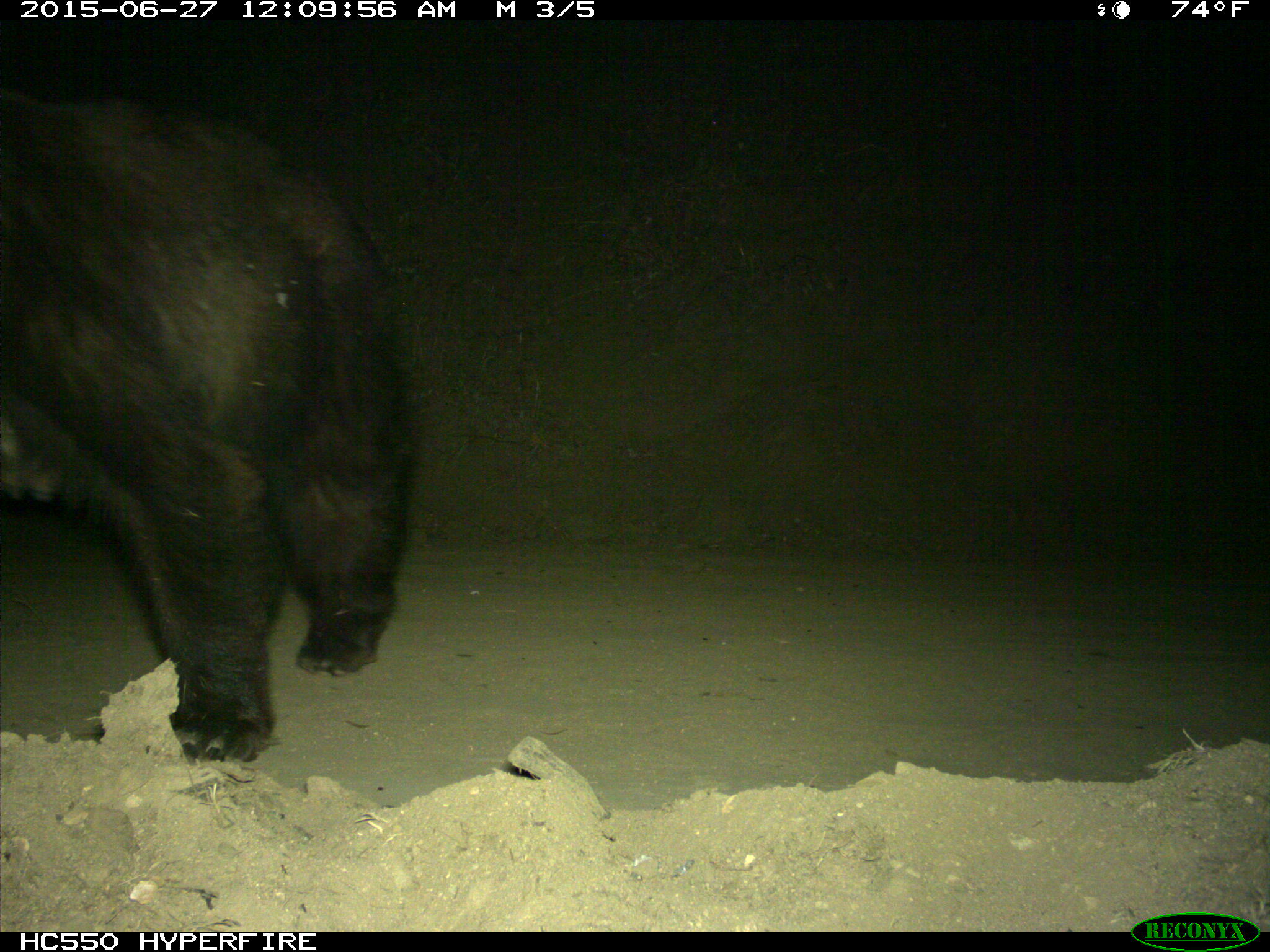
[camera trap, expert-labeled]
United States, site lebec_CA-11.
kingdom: Animalia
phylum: Chordata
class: Mammalia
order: Carnivora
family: Ursidae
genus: Ursus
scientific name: Ursus americanus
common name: american black bear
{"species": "Ursus americanus (american black bear)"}